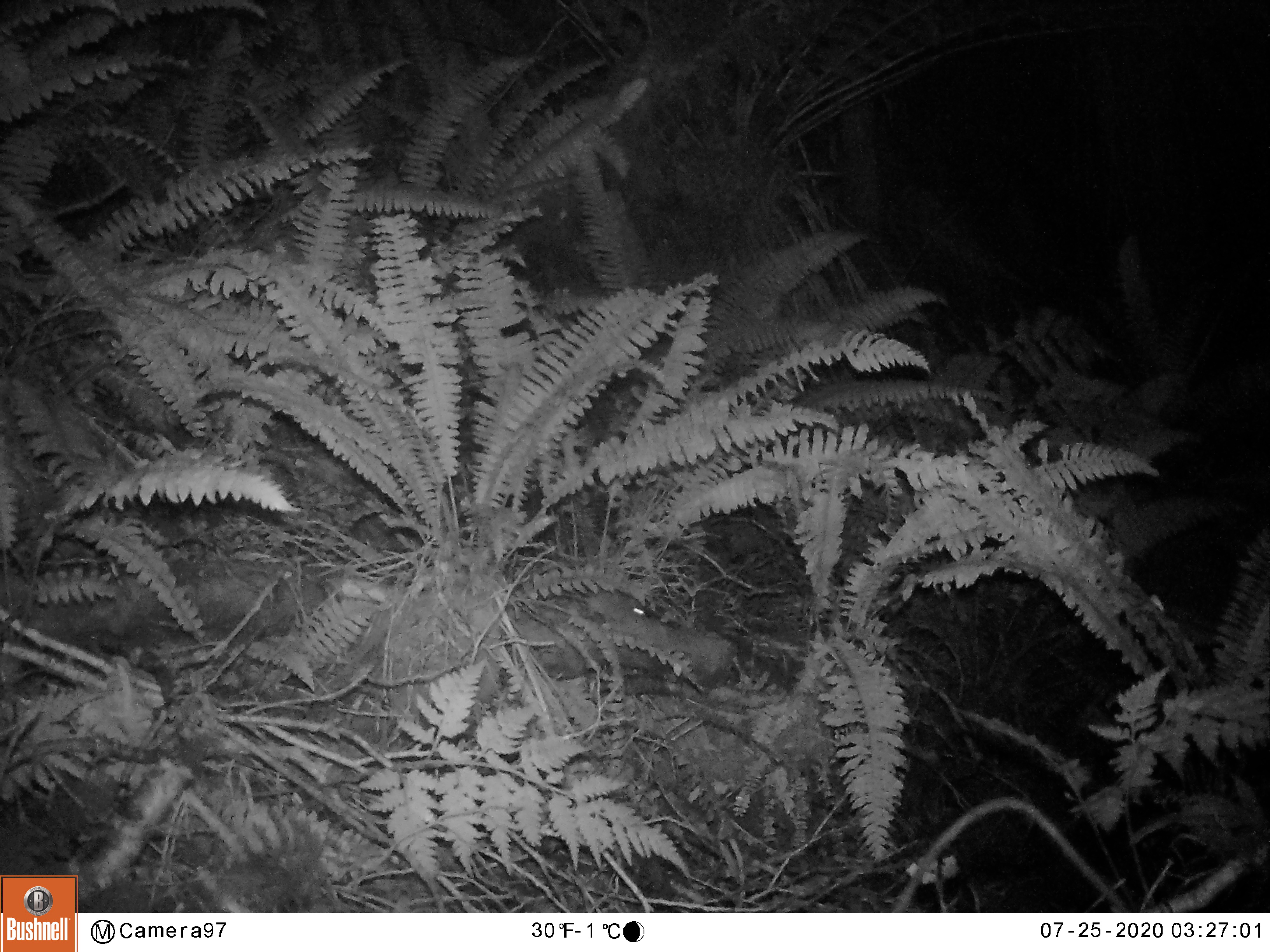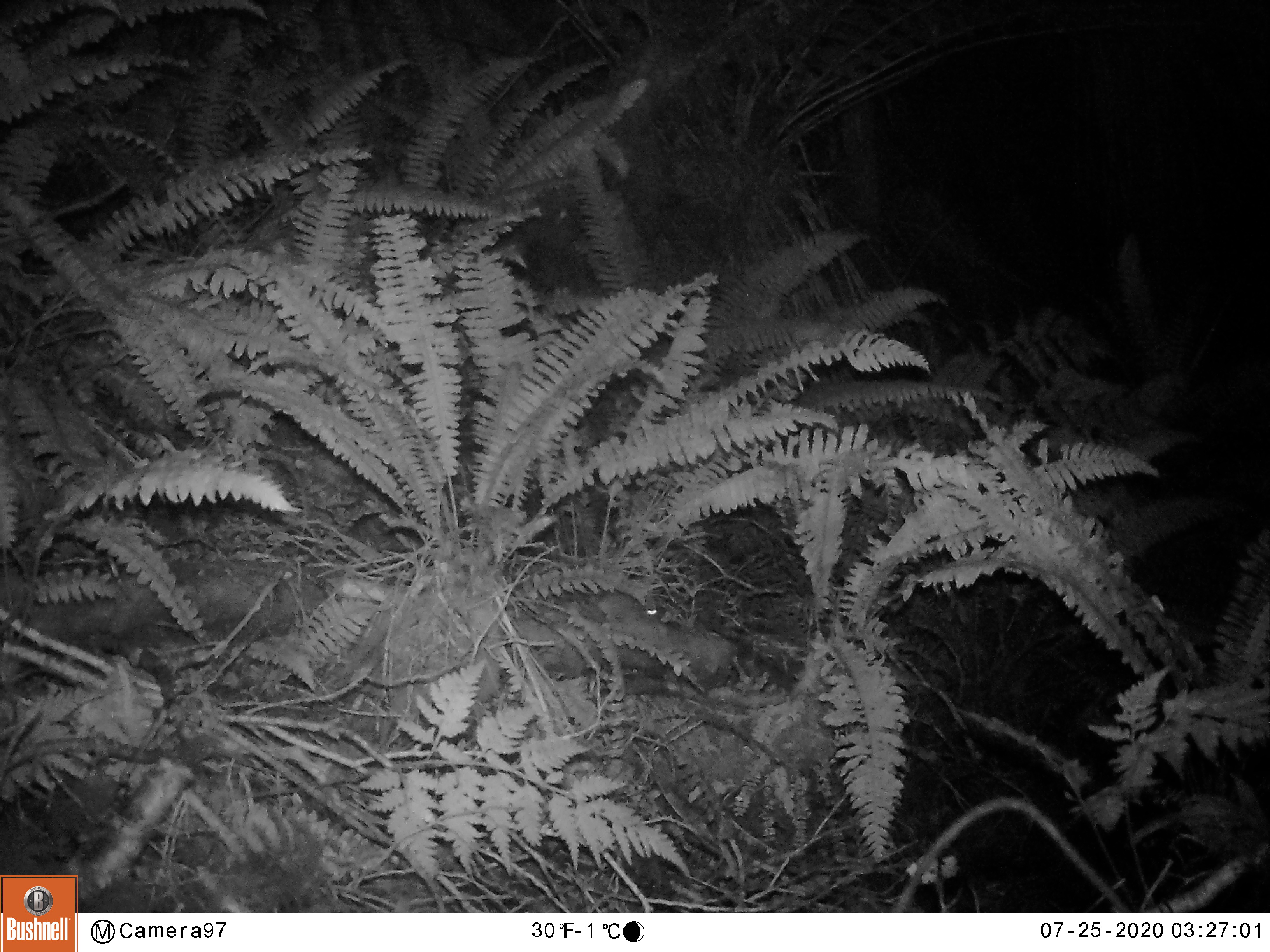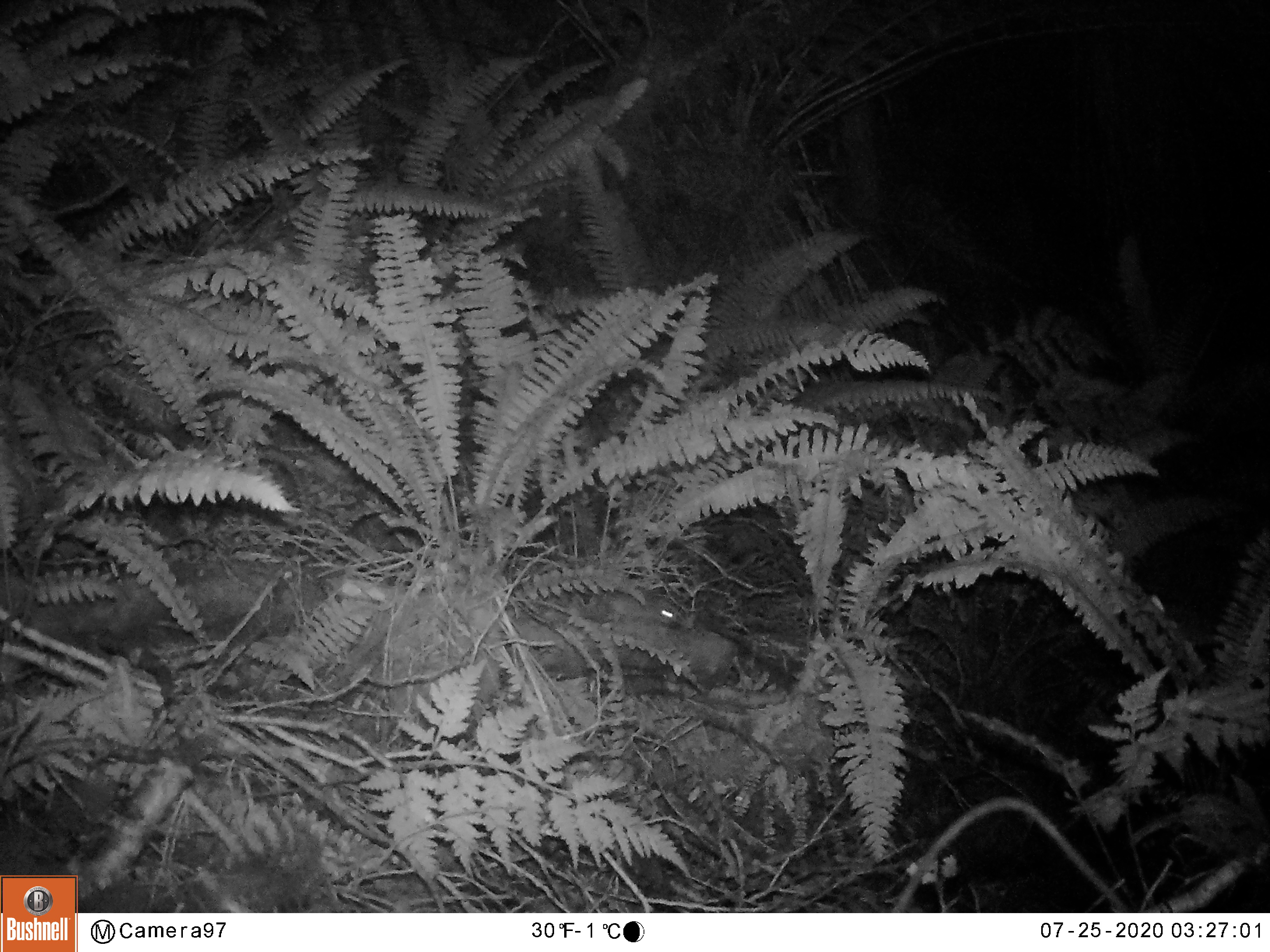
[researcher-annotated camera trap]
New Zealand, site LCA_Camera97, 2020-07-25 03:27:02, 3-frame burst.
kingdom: Animalia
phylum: Chordata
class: Mammalia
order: Rodentia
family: Muridae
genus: Mus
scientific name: Mus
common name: mouse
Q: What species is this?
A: Mouse (Mus).